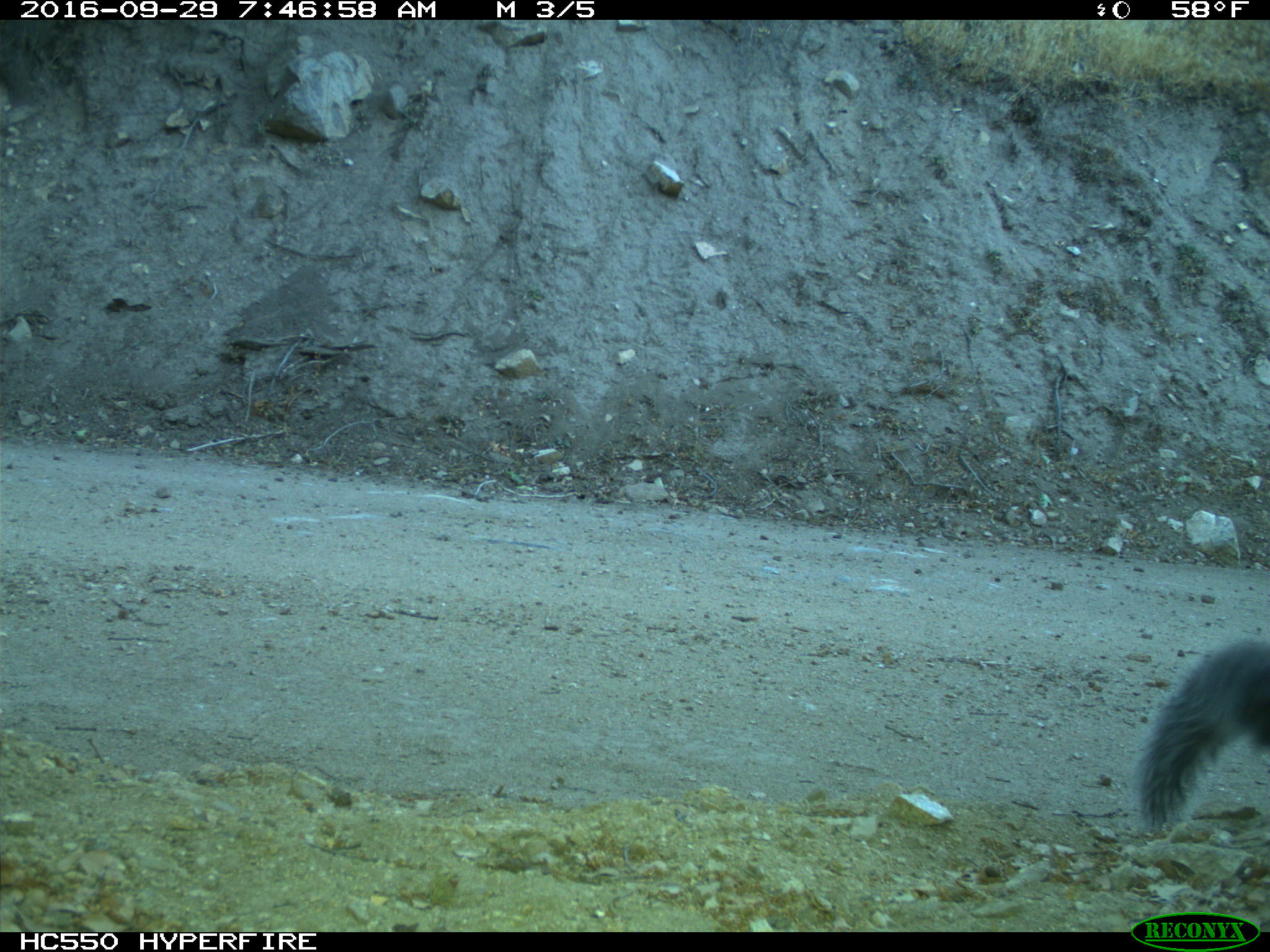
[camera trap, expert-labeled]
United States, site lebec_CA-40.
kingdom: Animalia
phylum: Chordata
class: Mammalia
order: Rodentia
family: Sciuridae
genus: Sciurus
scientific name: Sciurus carolinensis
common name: eastern gray squirrel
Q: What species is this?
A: Sciurus carolinensis (eastern gray squirrel).